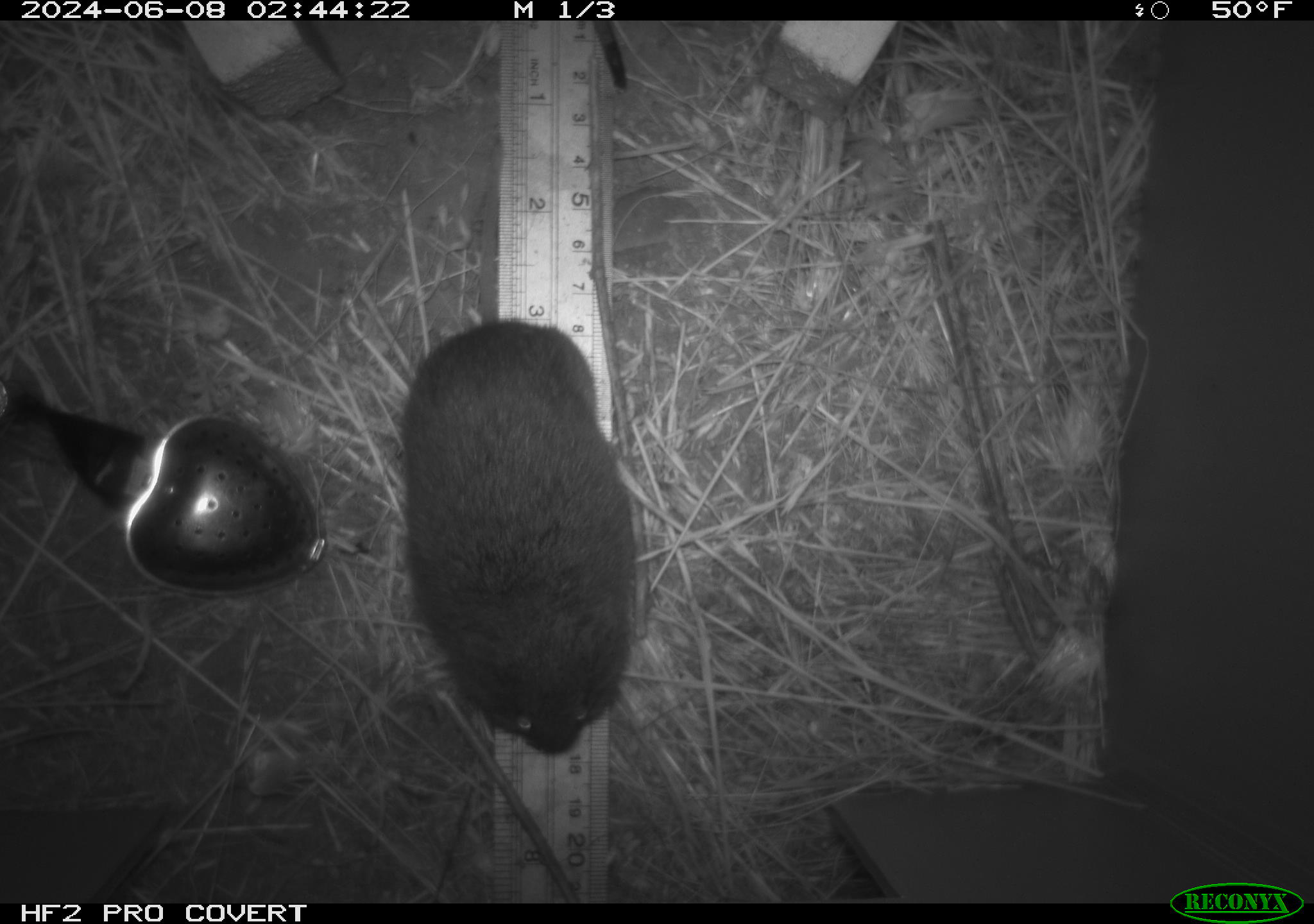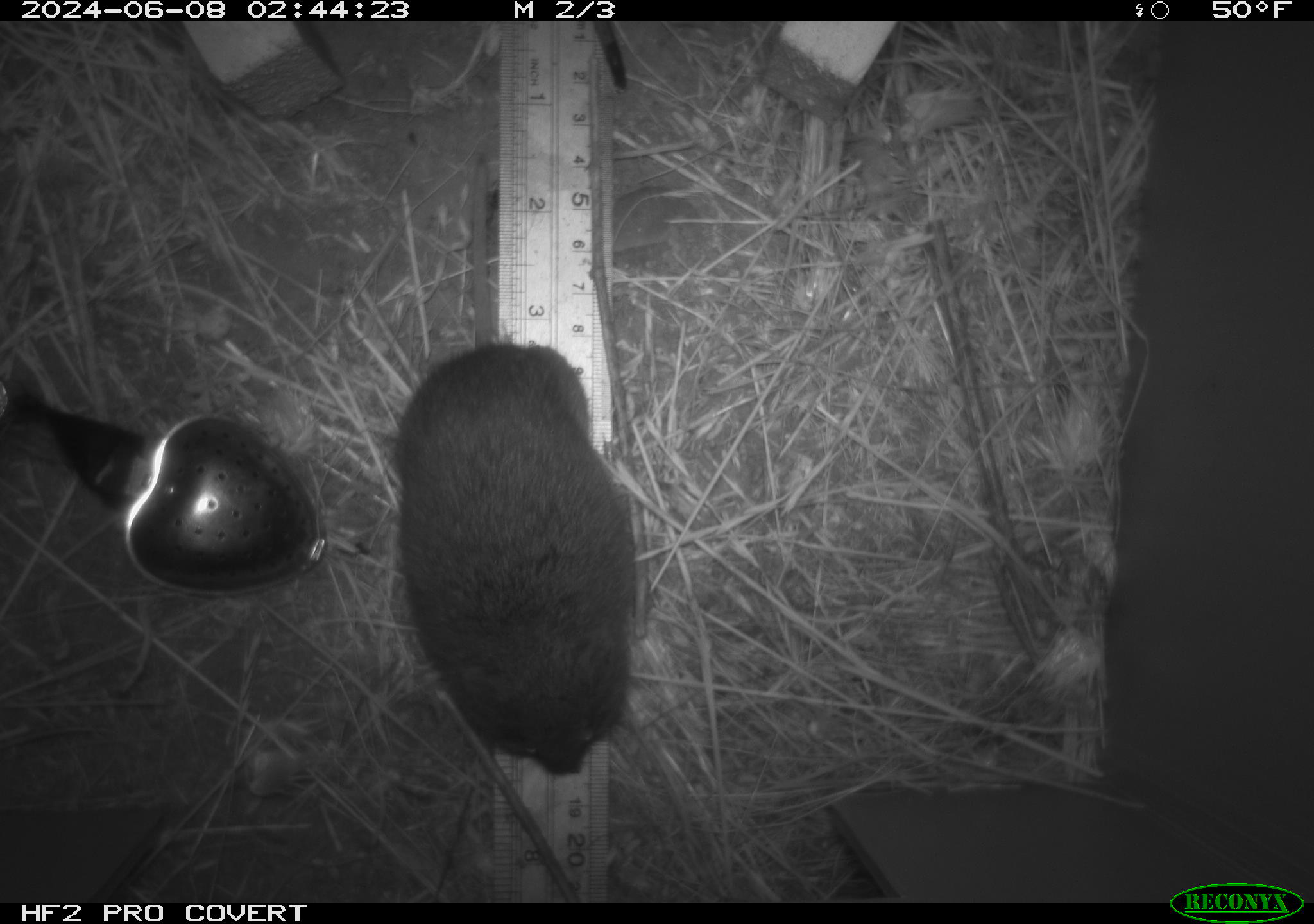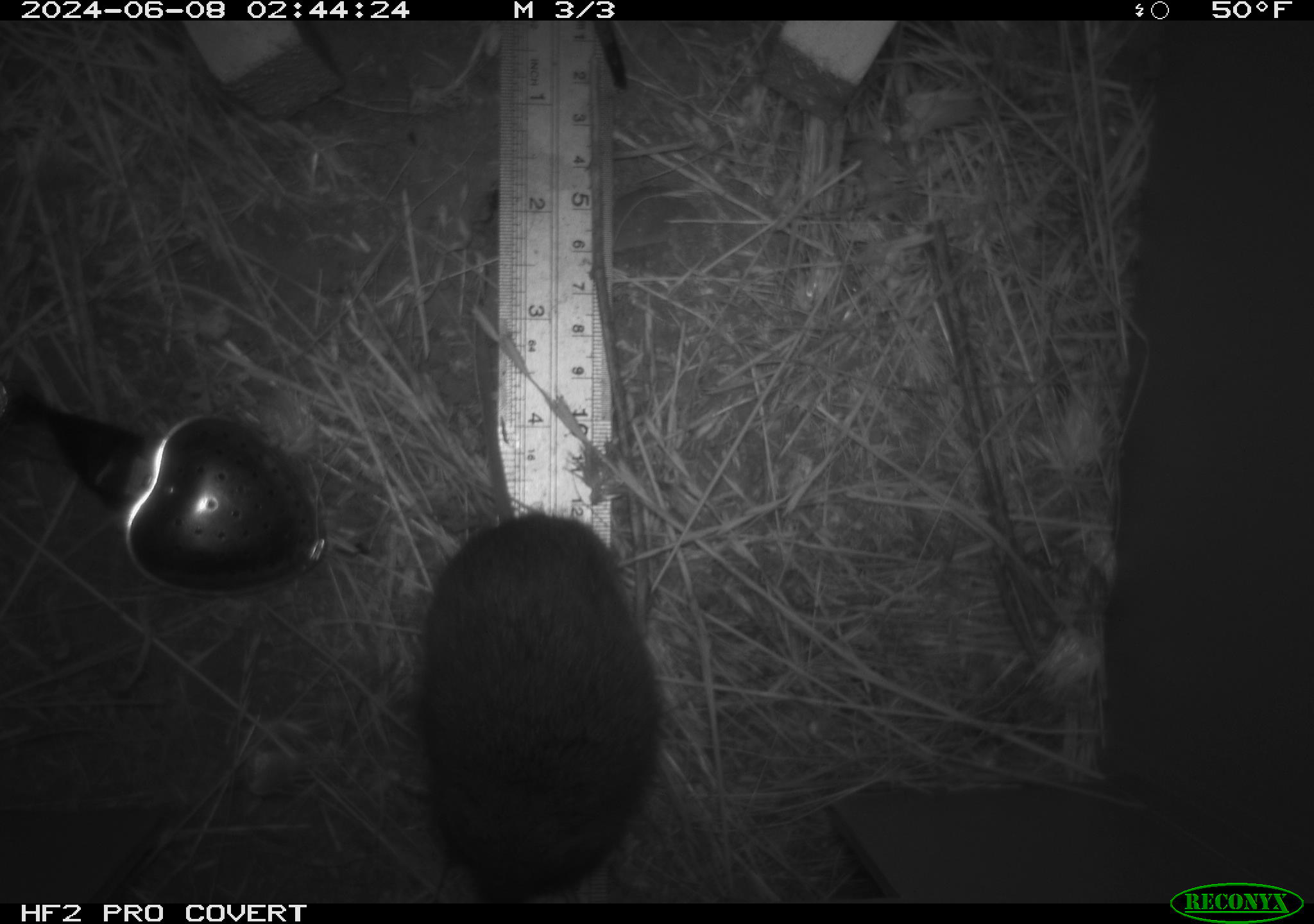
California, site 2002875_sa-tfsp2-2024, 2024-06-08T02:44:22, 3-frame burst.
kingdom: Animalia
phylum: Chordata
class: Mammalia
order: Rodentia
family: Cricetidae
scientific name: Arvicolinae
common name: voles, lemmings, and muskrats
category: arvicolinae subfamily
Arvicolinae subfamily (voles, lemmings, and muskrats) (Arvicolinae).